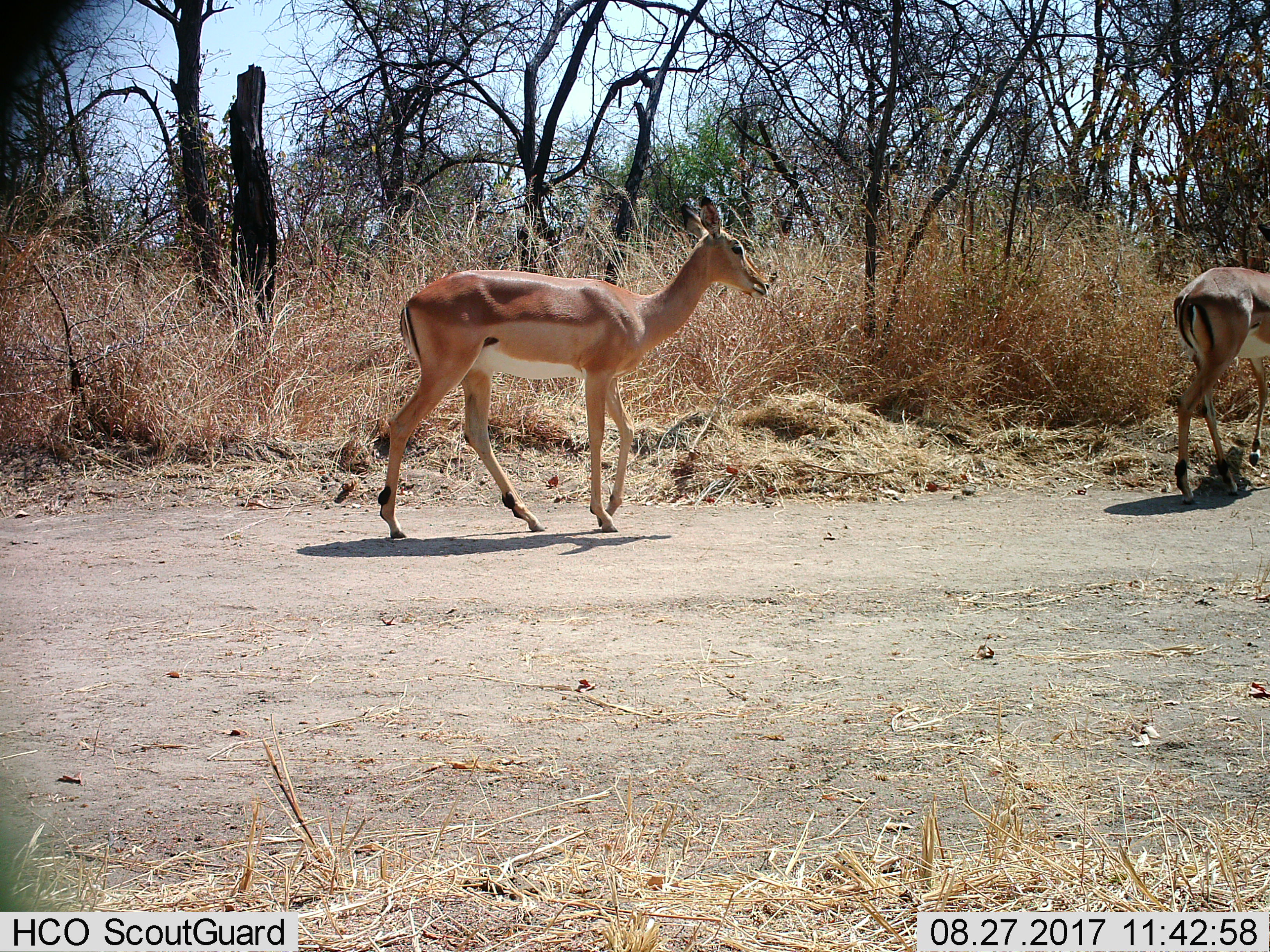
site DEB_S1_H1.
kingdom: Animalia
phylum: Chordata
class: Mammalia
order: Artiodactyla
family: Bovidae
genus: Aepyceros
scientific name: Aepyceros melampus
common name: impala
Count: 2.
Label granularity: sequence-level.